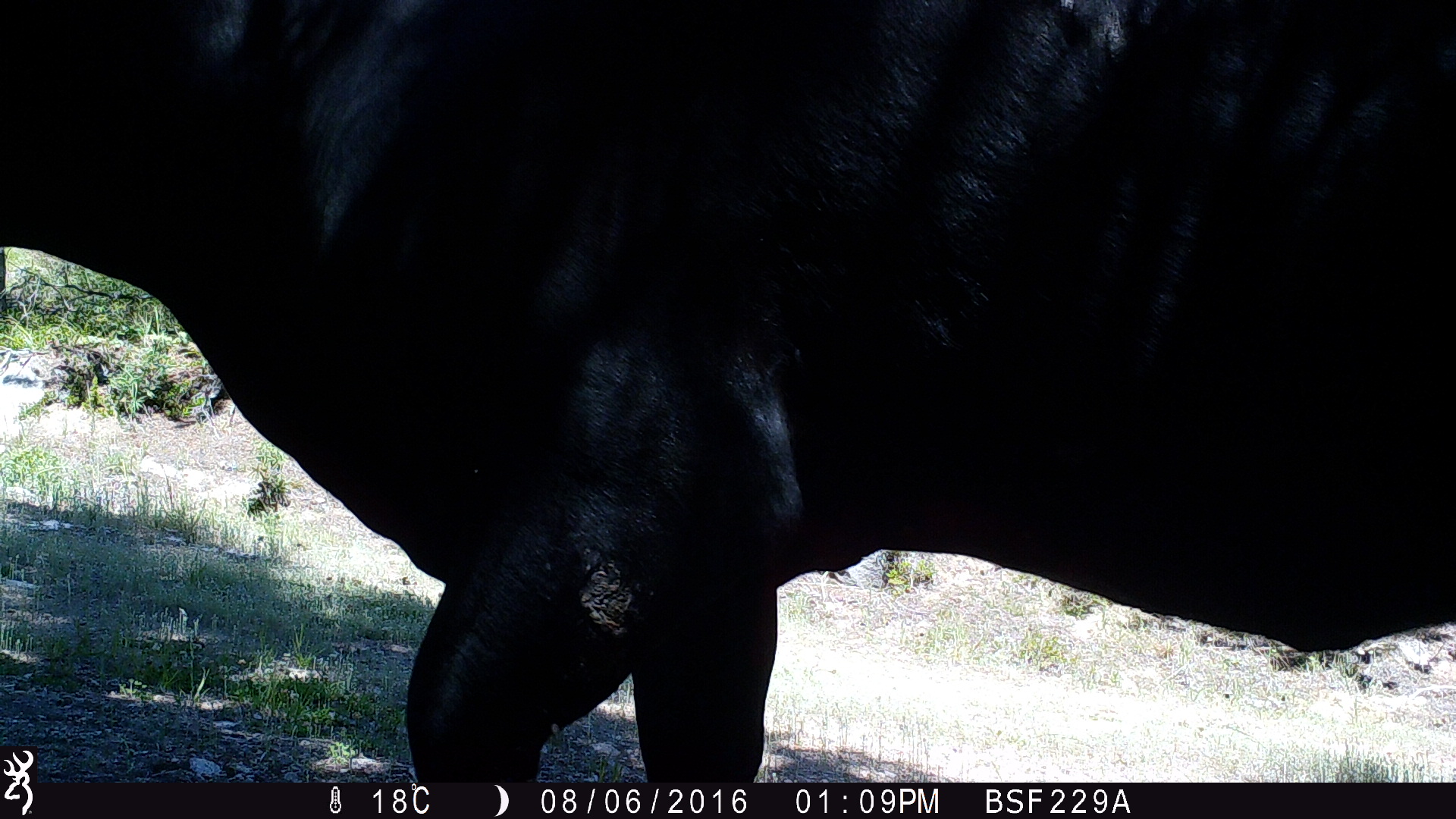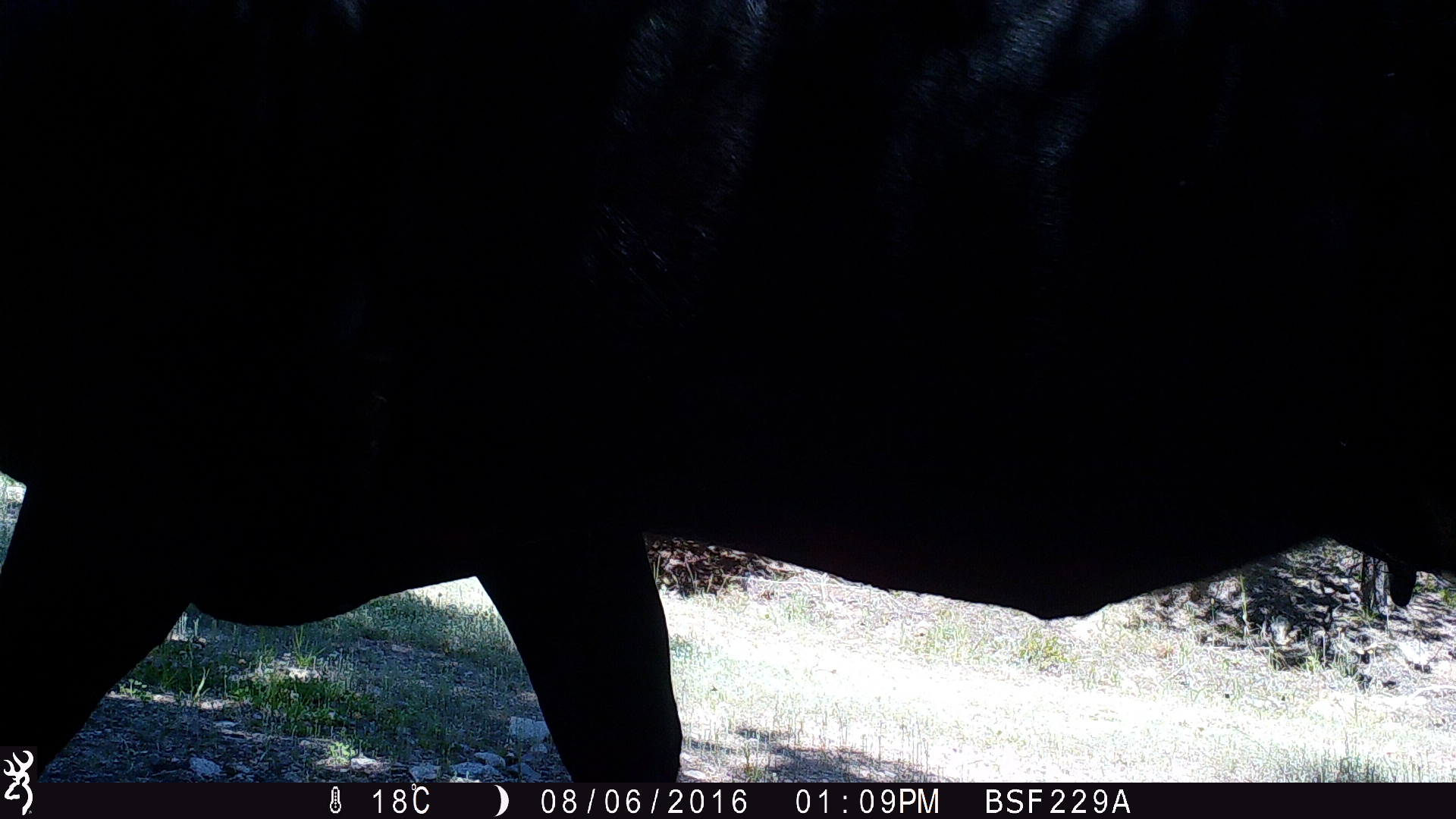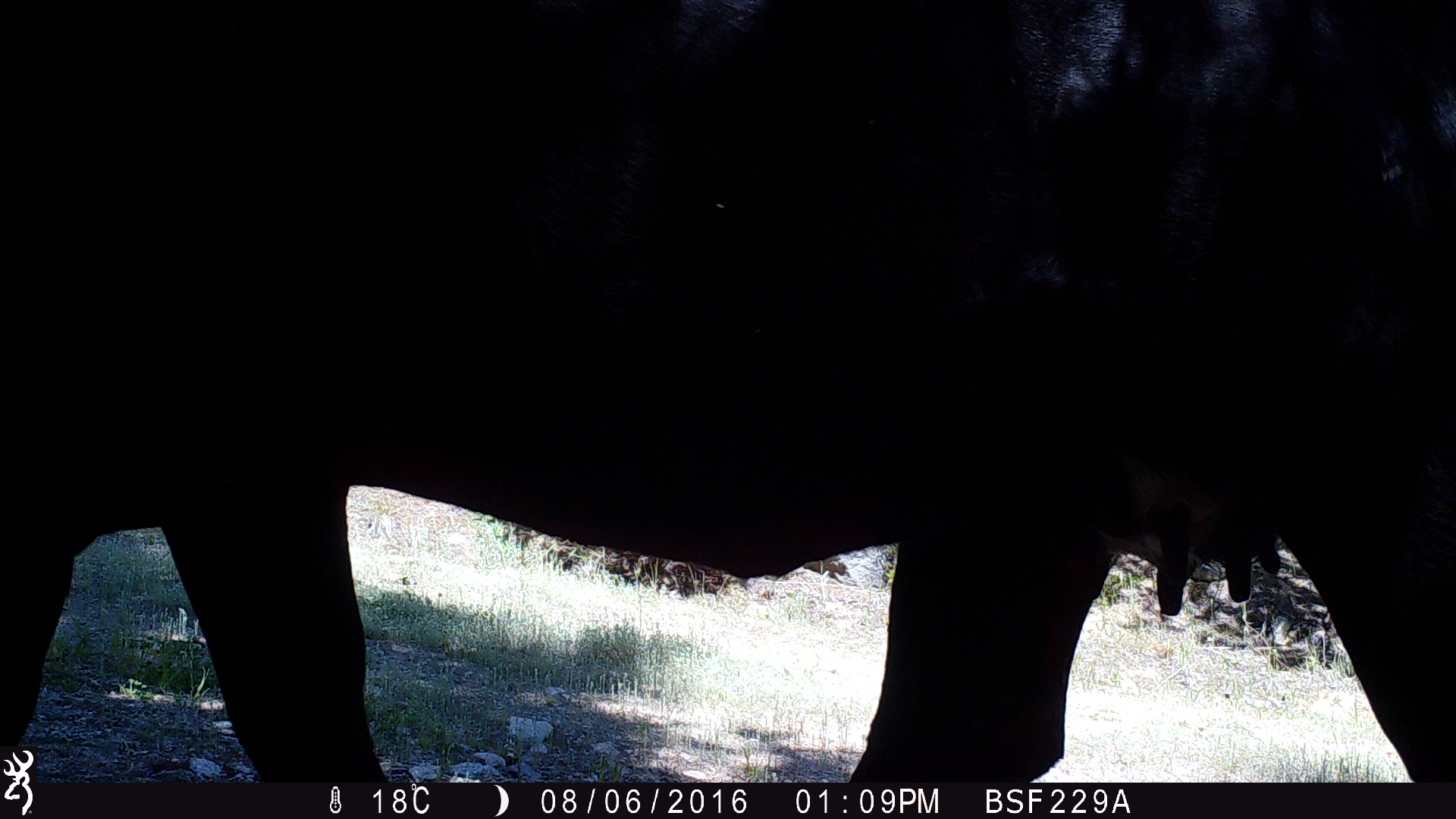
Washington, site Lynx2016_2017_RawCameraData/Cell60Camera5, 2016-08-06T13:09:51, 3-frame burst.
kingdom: Animalia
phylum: Chordata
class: Mammalia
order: Artiodactyla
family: Bovidae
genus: Bos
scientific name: Bos taurus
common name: domestic cattle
Domestic cattle (Bos taurus). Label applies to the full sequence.